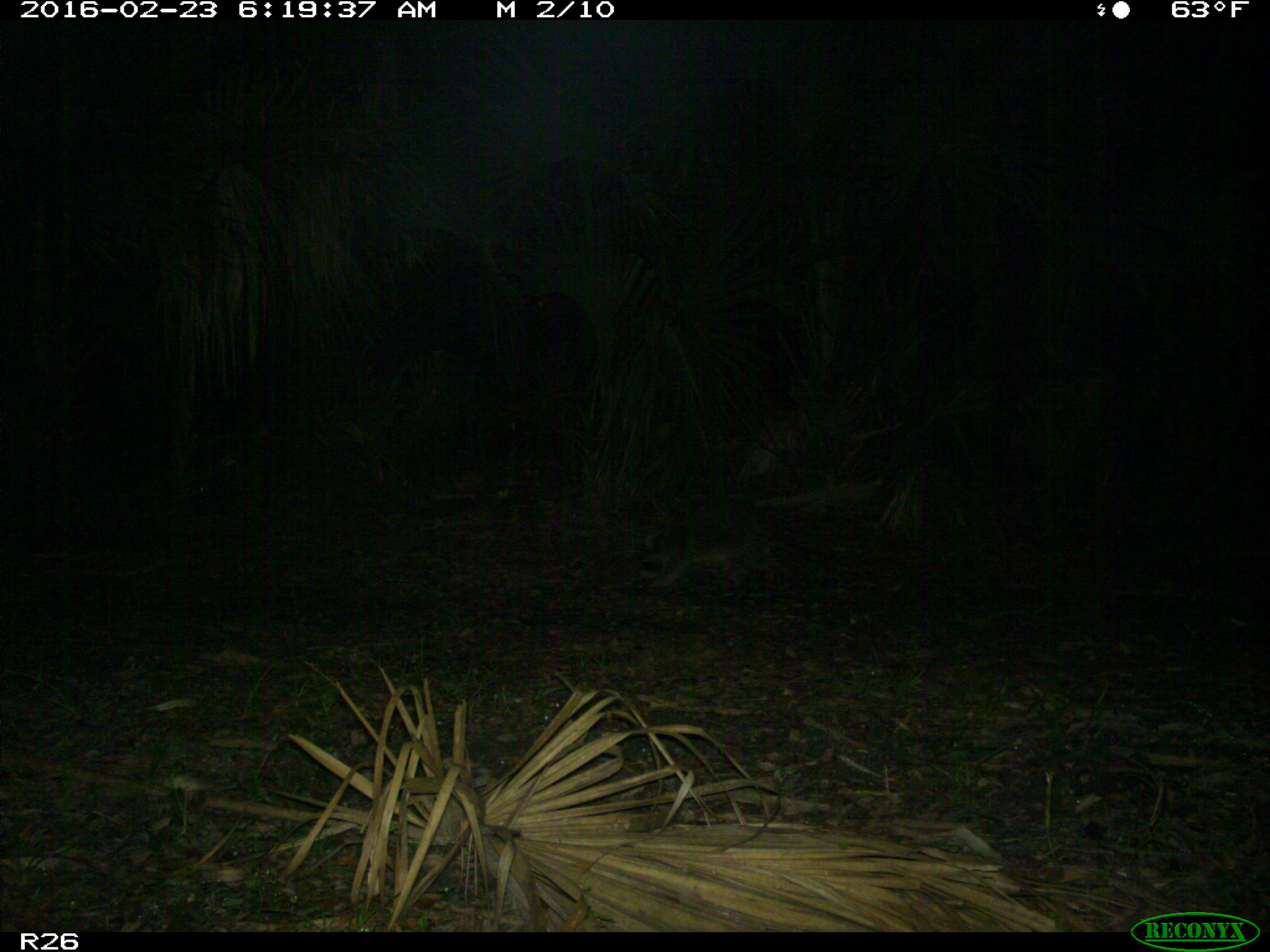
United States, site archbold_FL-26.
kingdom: Animalia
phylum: Chordata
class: Mammalia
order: Carnivora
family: Procyonidae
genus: Procyon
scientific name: Procyon lotor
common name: common raccoon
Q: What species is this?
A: Procyon lotor (common raccoon).